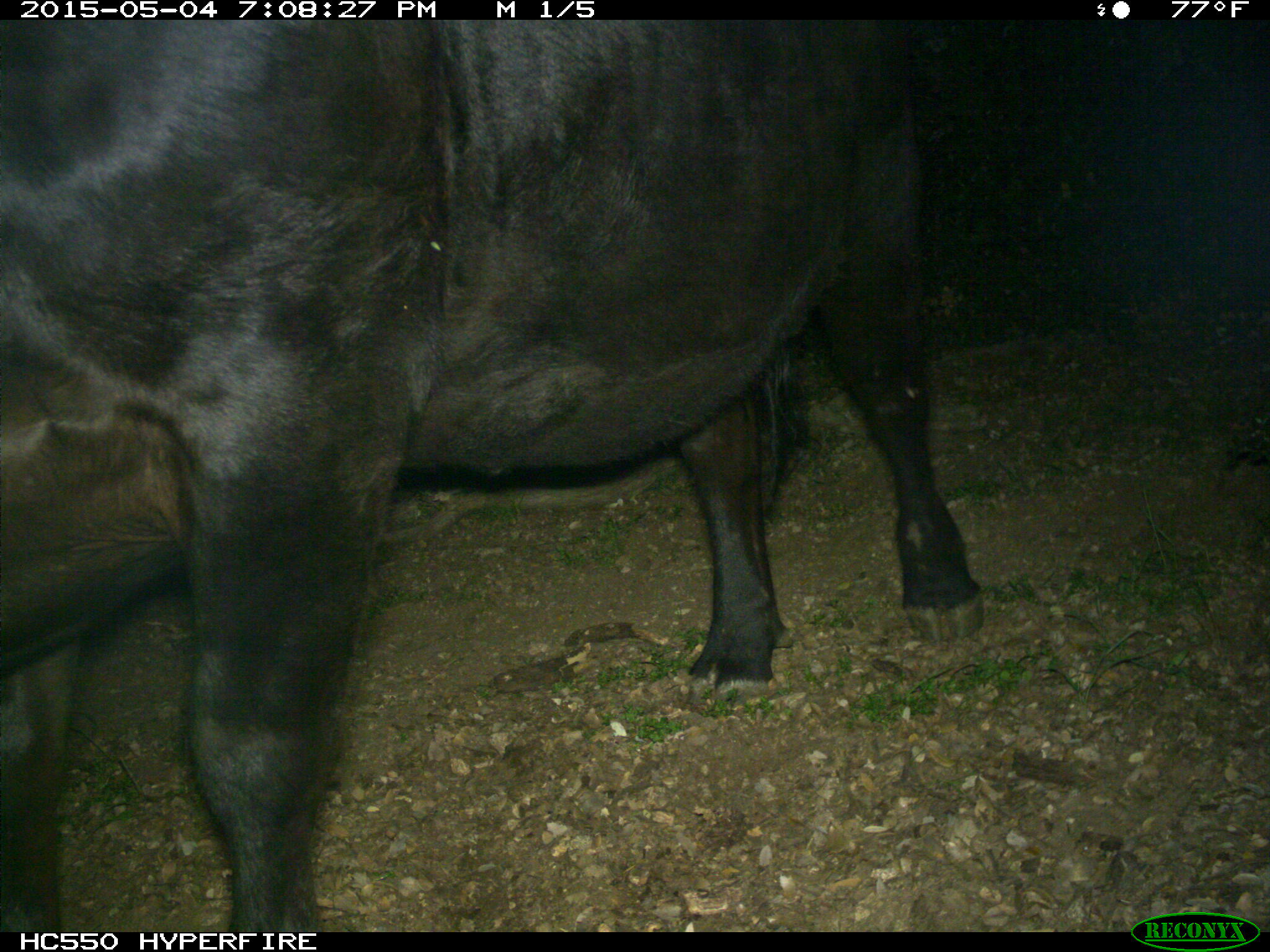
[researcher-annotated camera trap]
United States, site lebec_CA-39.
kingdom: Animalia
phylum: Chordata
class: Mammalia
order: Artiodactyla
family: Bovidae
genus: Bos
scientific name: Bos taurus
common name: domestic cow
Bos taurus (domestic cow).